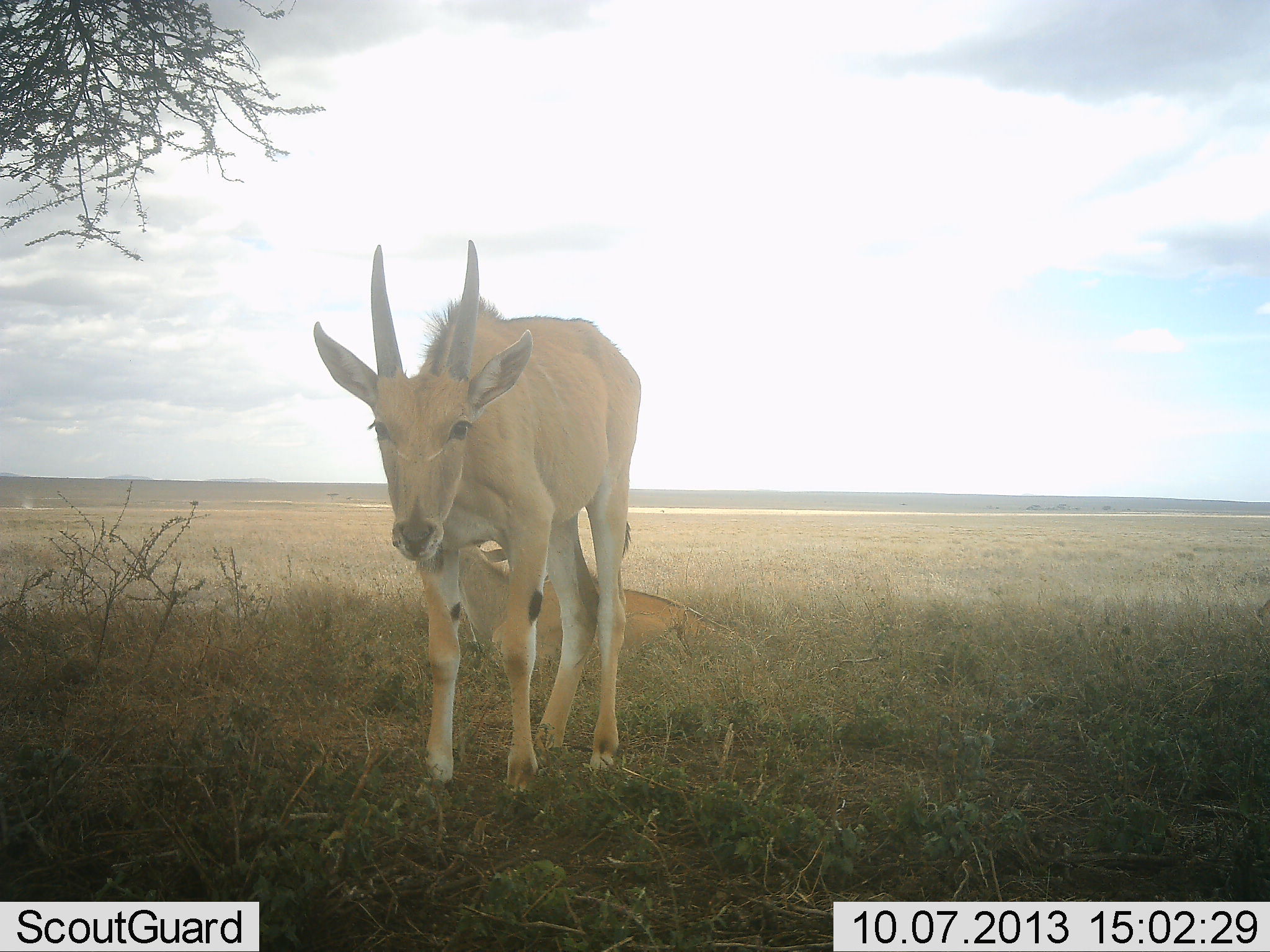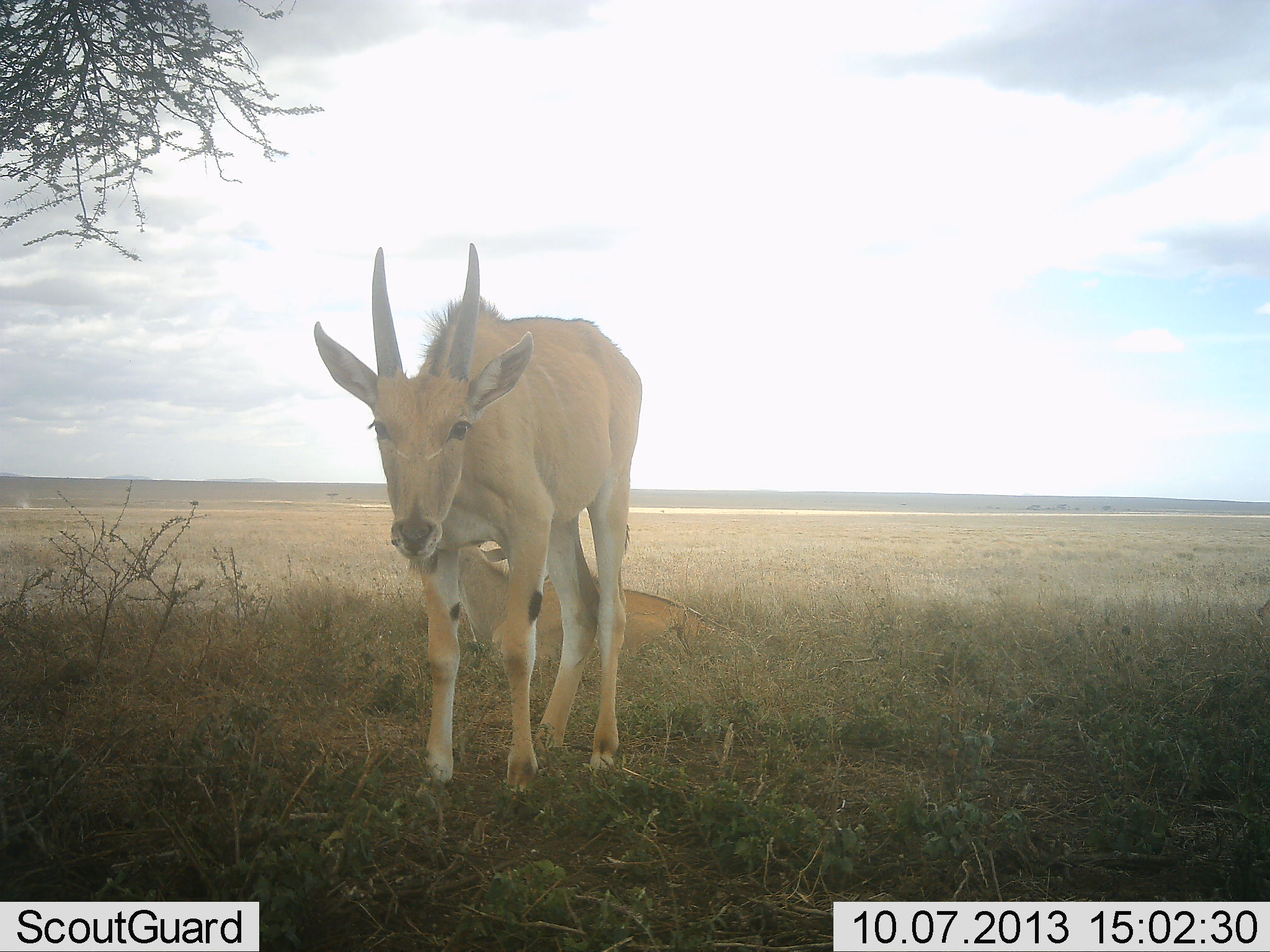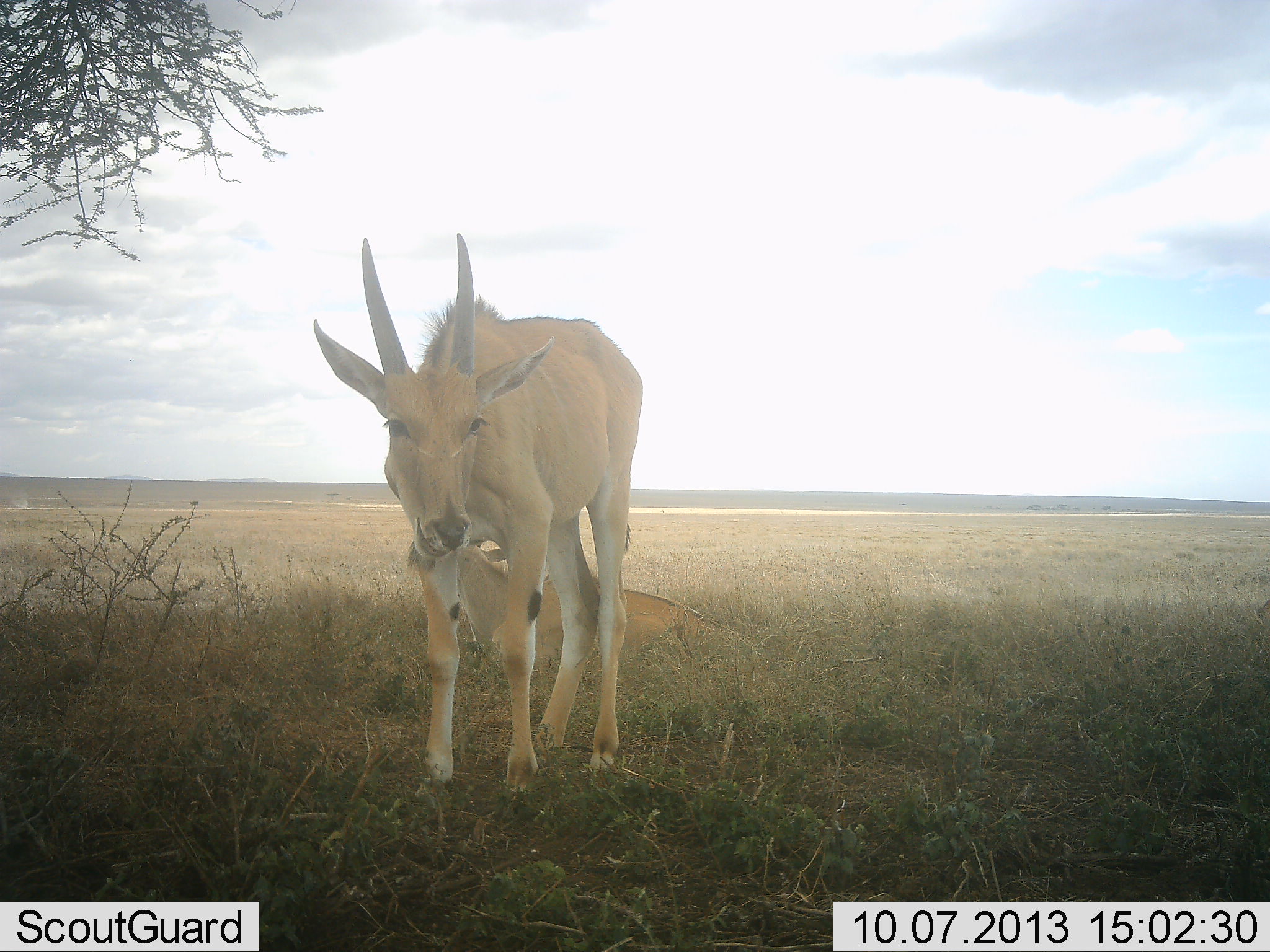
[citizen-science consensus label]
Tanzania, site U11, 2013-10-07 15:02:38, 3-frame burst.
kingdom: Animalia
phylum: Chordata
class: Mammalia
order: Artiodactyla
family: Bovidae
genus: Tragelaphus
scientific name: Tragelaphus oryx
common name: eland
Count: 2.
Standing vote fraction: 100%.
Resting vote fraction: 90%.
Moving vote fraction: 0%.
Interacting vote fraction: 0%.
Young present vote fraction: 20%.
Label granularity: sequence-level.